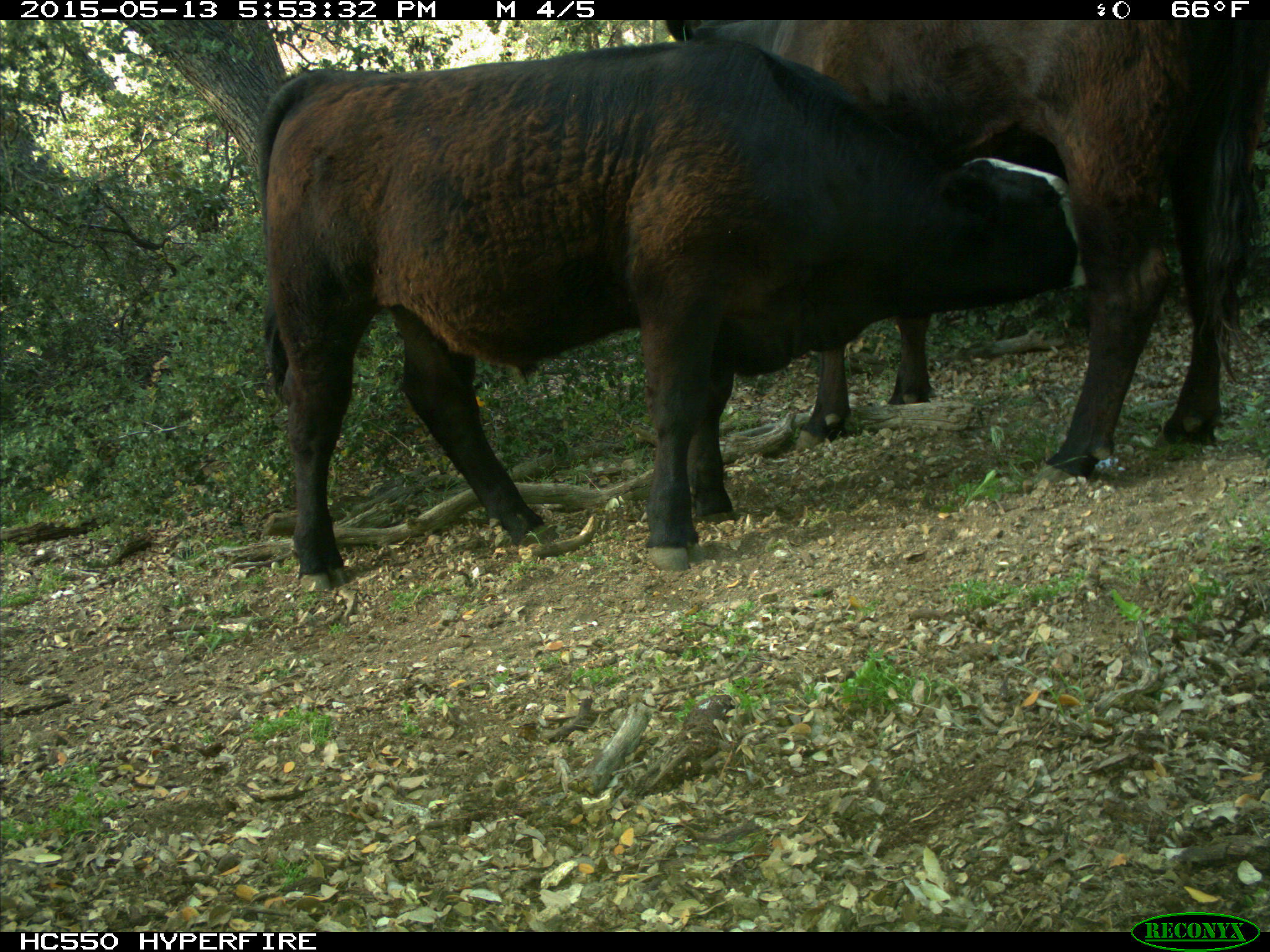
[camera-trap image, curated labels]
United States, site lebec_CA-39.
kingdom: Animalia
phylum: Chordata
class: Mammalia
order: Artiodactyla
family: Bovidae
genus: Bos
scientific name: Bos taurus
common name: domestic cow